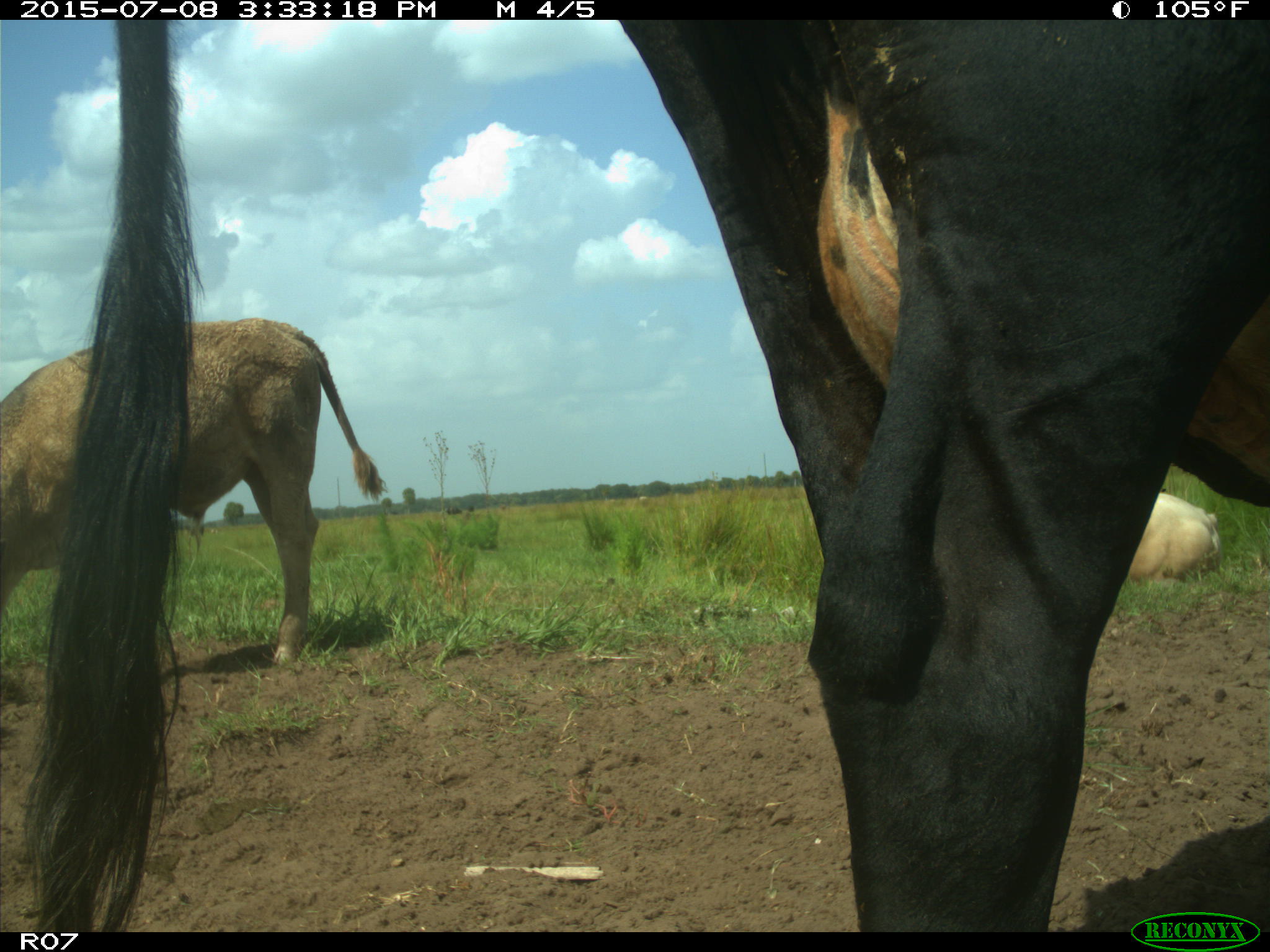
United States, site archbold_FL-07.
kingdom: Animalia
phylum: Chordata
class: Mammalia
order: Artiodactyla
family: Bovidae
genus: Bos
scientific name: Bos taurus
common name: domestic cow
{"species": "Bos taurus (domestic cow)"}